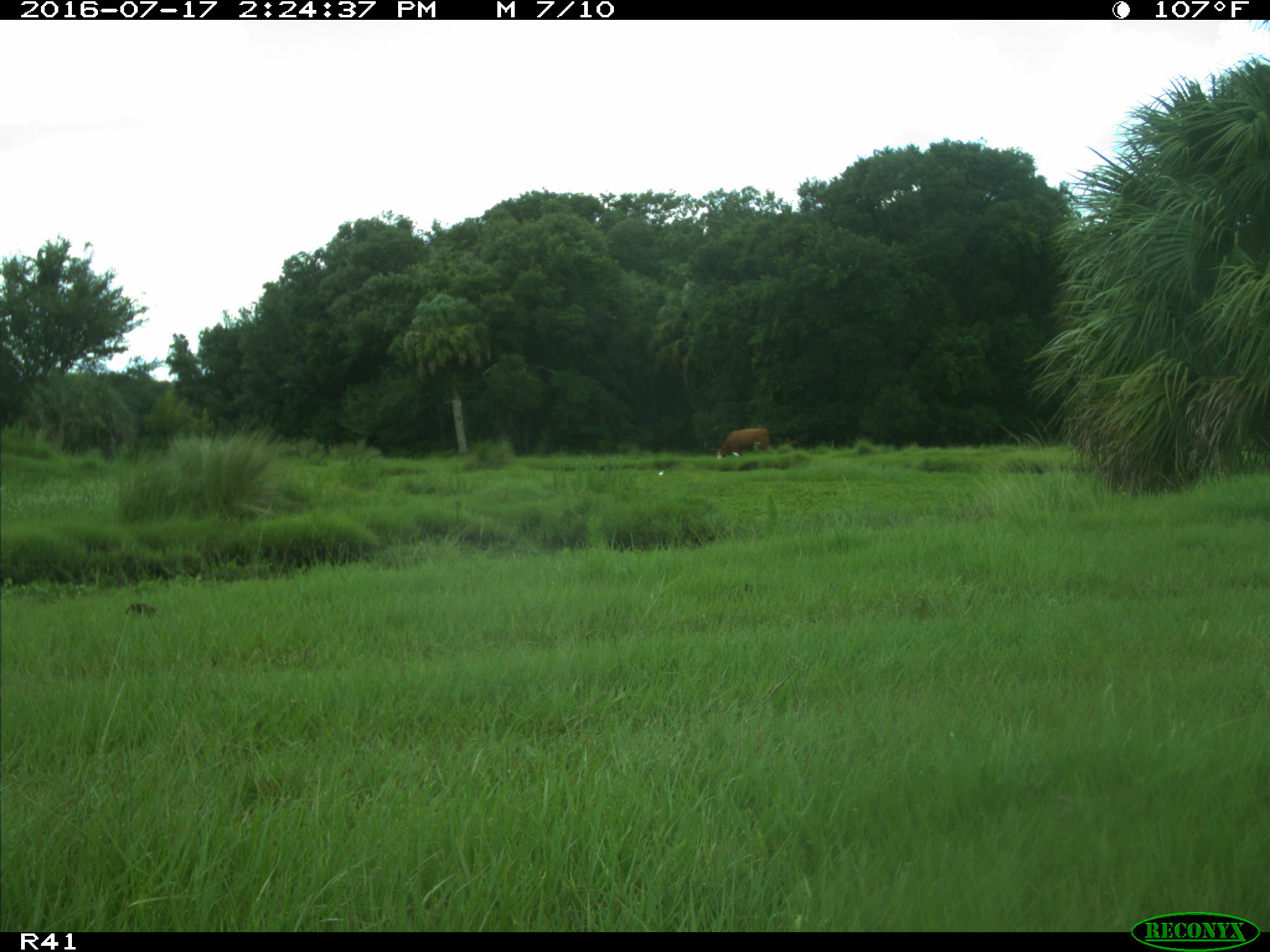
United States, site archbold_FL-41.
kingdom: Animalia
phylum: Chordata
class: Mammalia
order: Artiodactyla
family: Bovidae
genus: Bos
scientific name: Bos taurus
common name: domestic cow